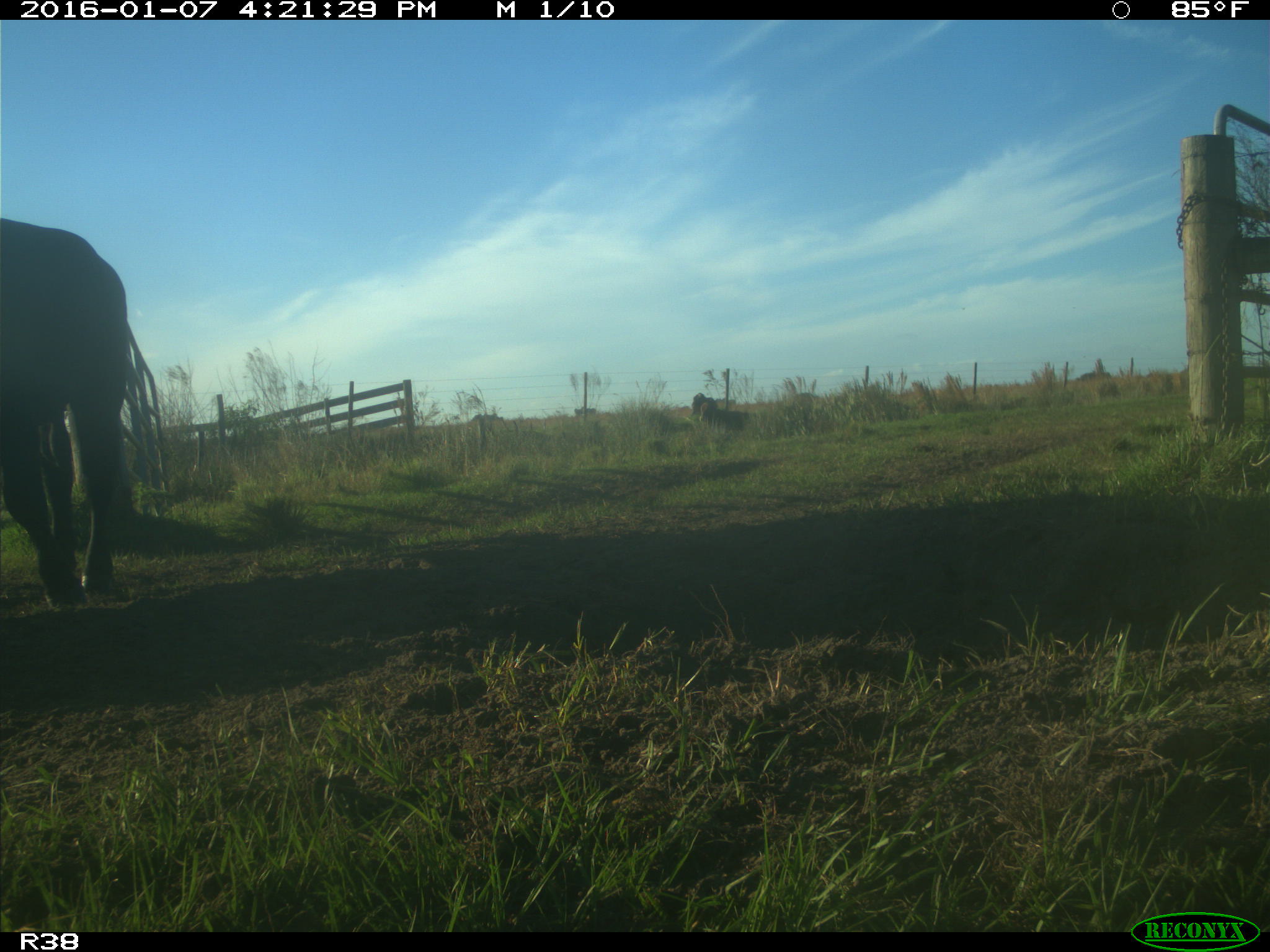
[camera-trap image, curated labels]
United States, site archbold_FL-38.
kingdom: Animalia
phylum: Chordata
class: Mammalia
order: Artiodactyla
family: Bovidae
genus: Bos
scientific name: Bos taurus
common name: domestic cow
Bos taurus (domestic cow).